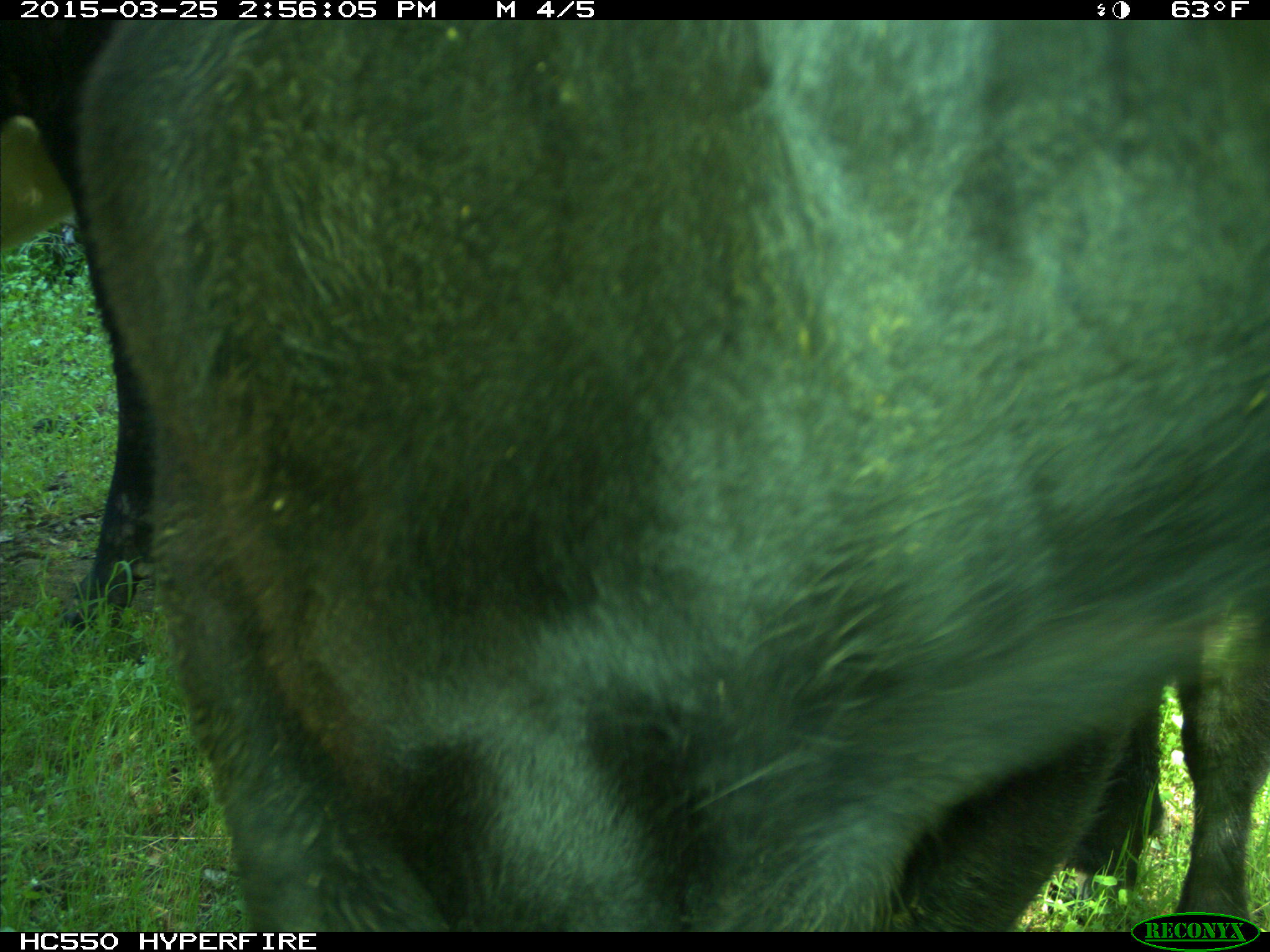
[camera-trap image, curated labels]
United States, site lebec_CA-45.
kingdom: Animalia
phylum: Chordata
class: Mammalia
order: Artiodactyla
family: Bovidae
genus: Bos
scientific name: Bos taurus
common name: domestic cow